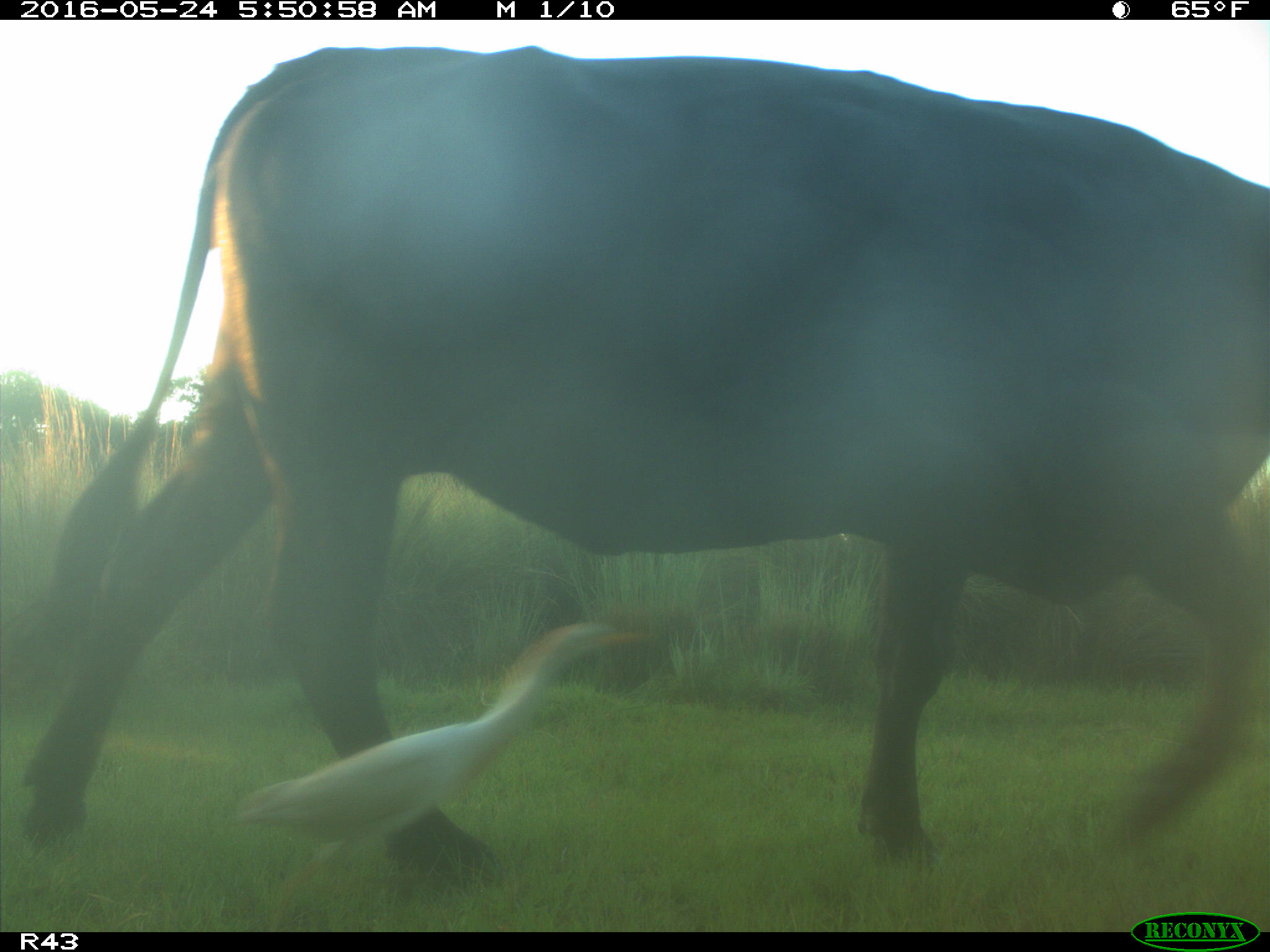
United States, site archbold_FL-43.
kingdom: Animalia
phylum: Chordata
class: Mammalia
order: Artiodactyla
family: Bovidae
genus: Bos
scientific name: Bos taurus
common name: domestic cow